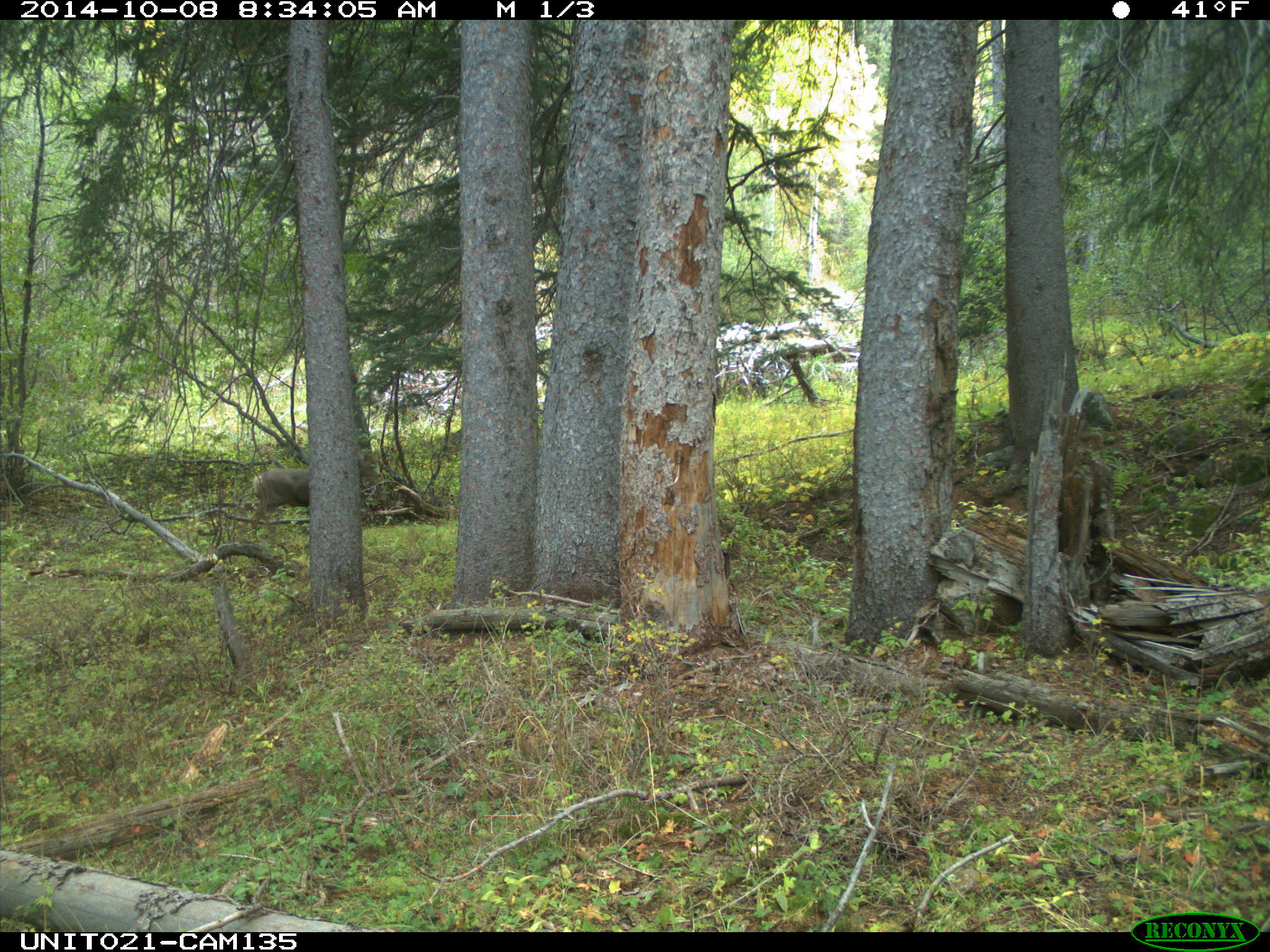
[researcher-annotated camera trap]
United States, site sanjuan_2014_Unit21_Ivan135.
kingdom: Animalia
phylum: Chordata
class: Mammalia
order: Artiodactyla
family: Cervidae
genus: Odocoileus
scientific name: Odocoileus hemionus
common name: mule deer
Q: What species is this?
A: Odocoileus hemionus (mule deer).